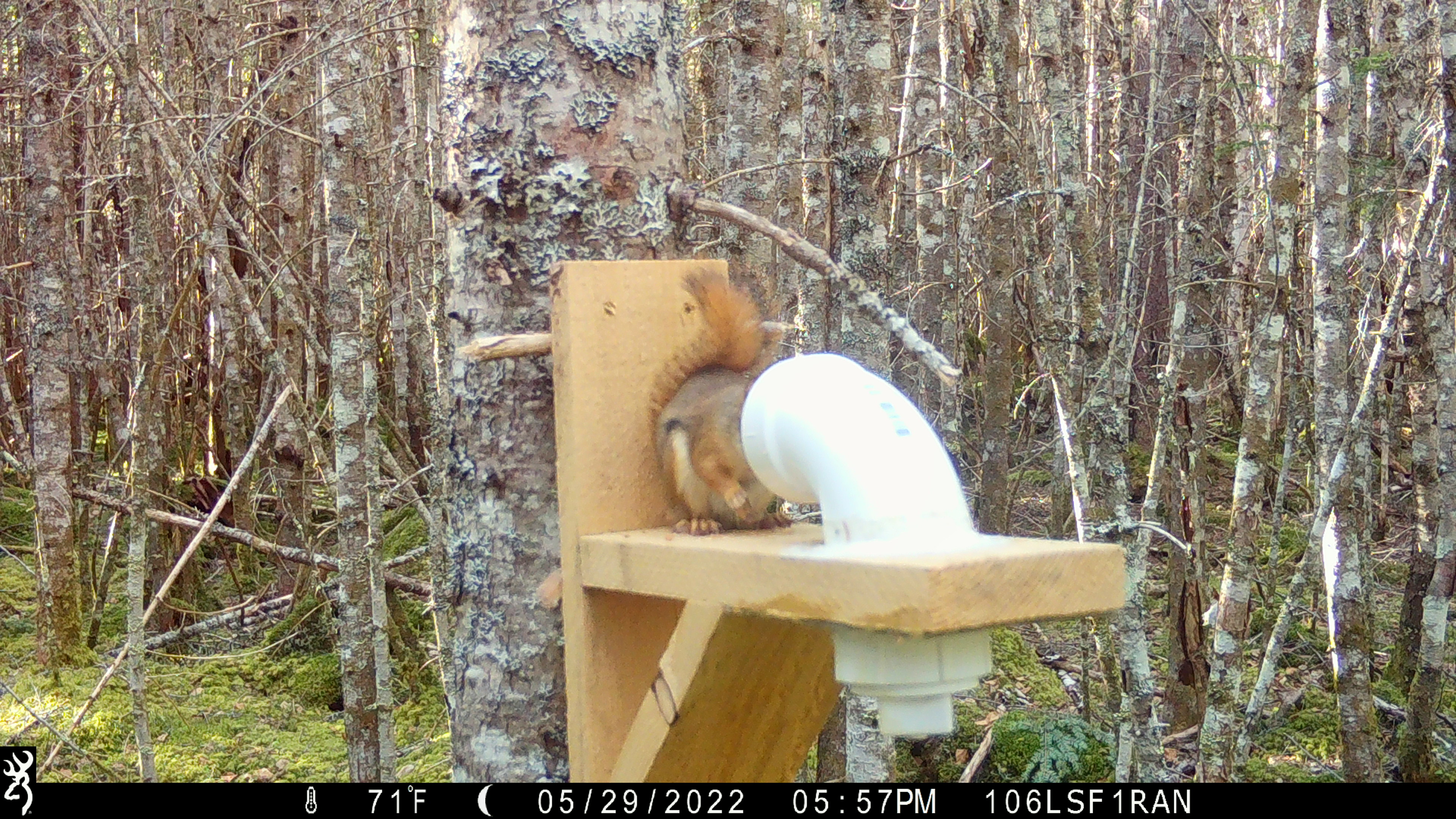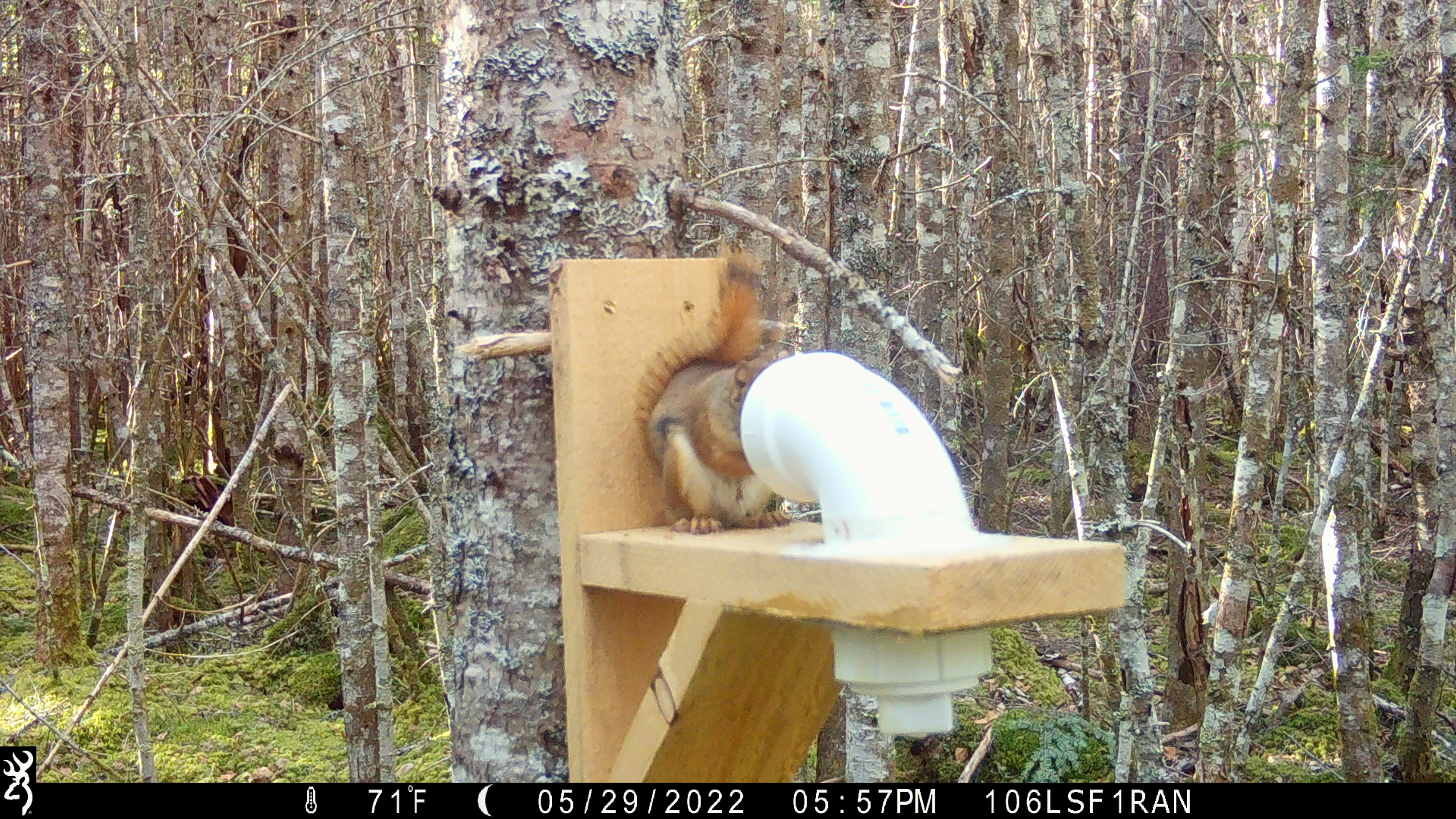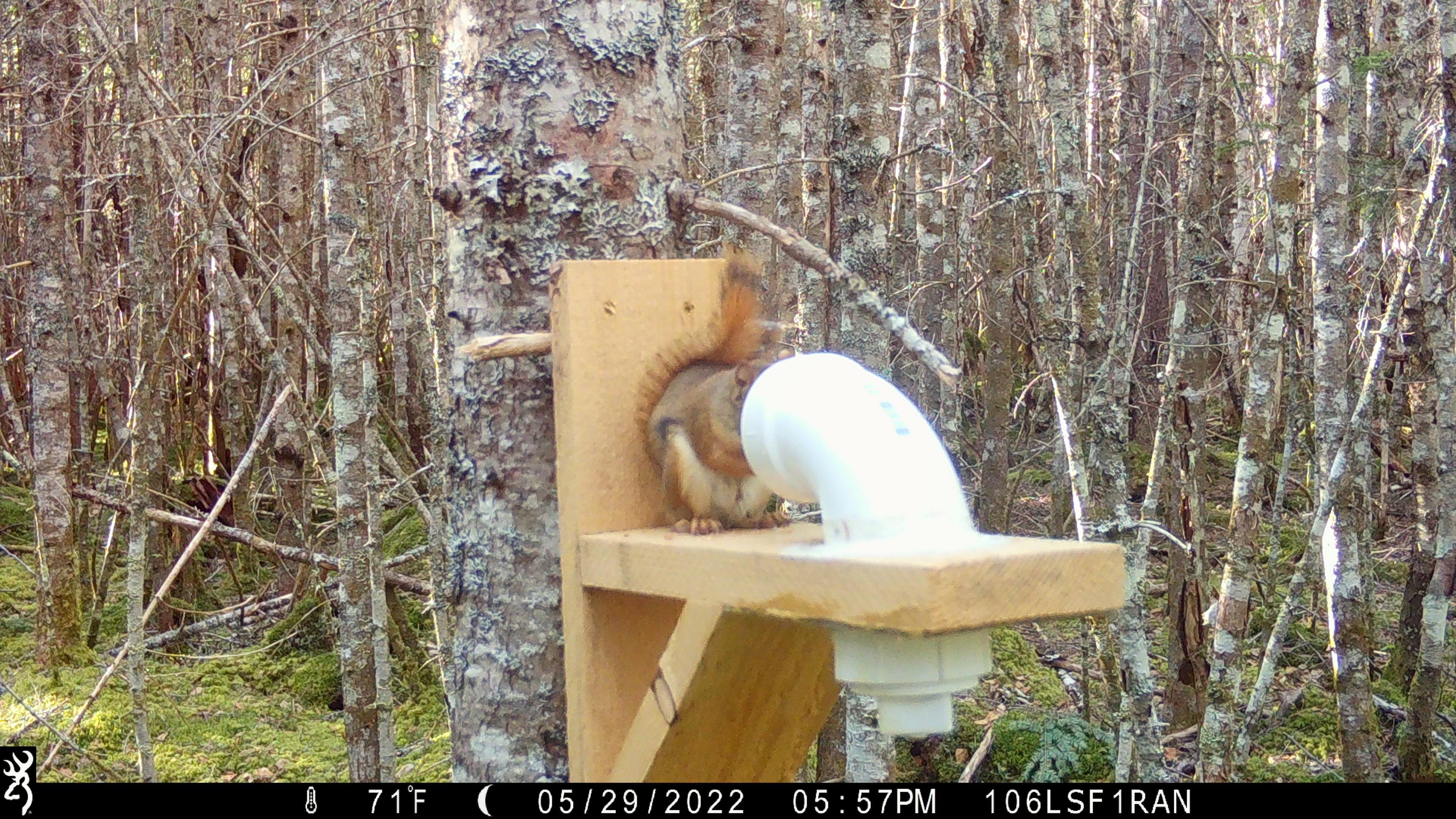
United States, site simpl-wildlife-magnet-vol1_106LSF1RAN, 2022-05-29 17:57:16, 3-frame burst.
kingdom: Animalia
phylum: Chordata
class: Mammalia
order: Rodentia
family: Sciuridae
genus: Tamiasciurus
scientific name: Tamiasciurus hudsonicus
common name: red squirrel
Red squirrel (Tamiasciurus hudsonicus).